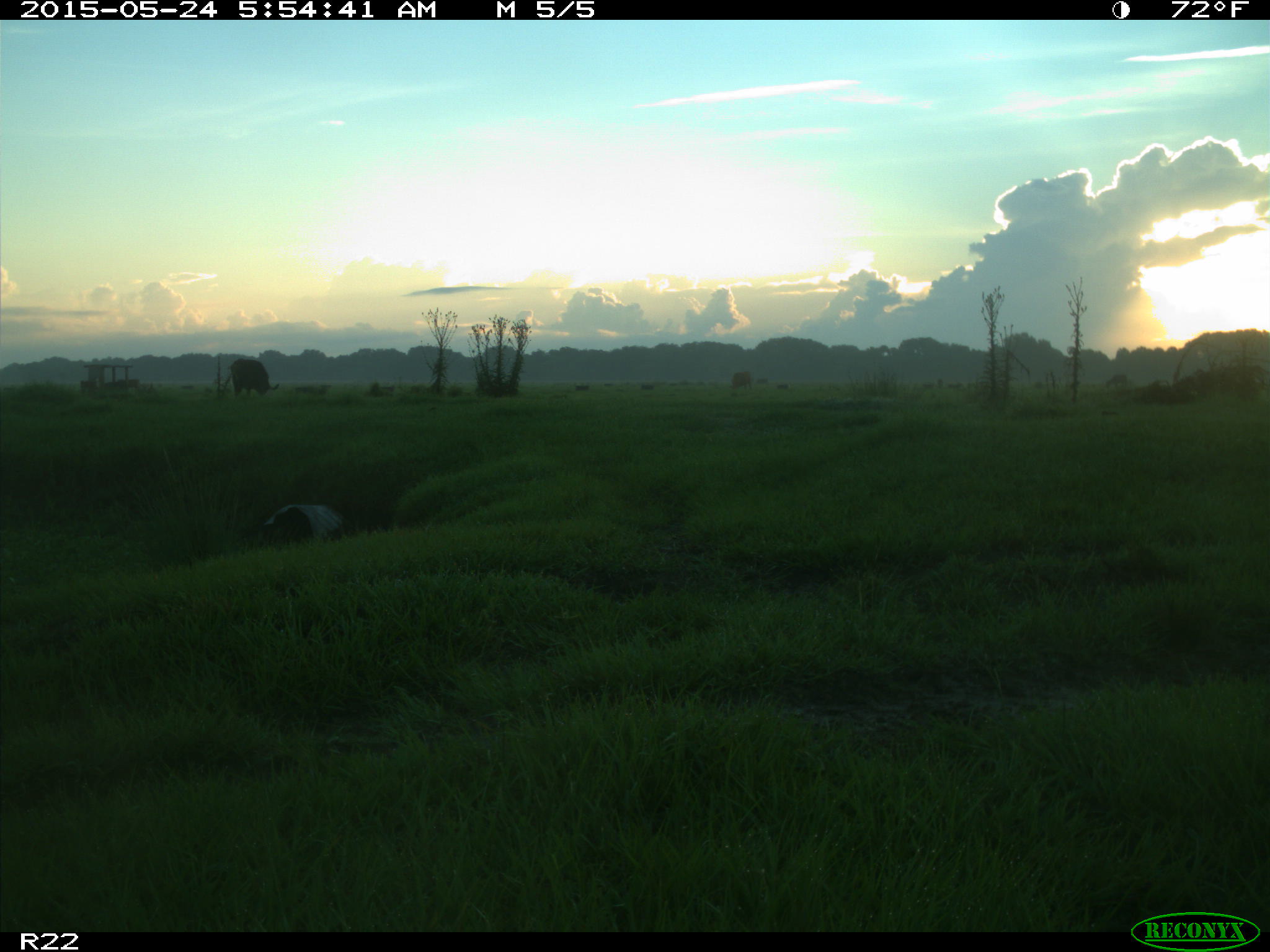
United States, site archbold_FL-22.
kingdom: Animalia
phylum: Chordata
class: Mammalia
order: Artiodactyla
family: Bovidae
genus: Bos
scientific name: Bos taurus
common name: domestic cow